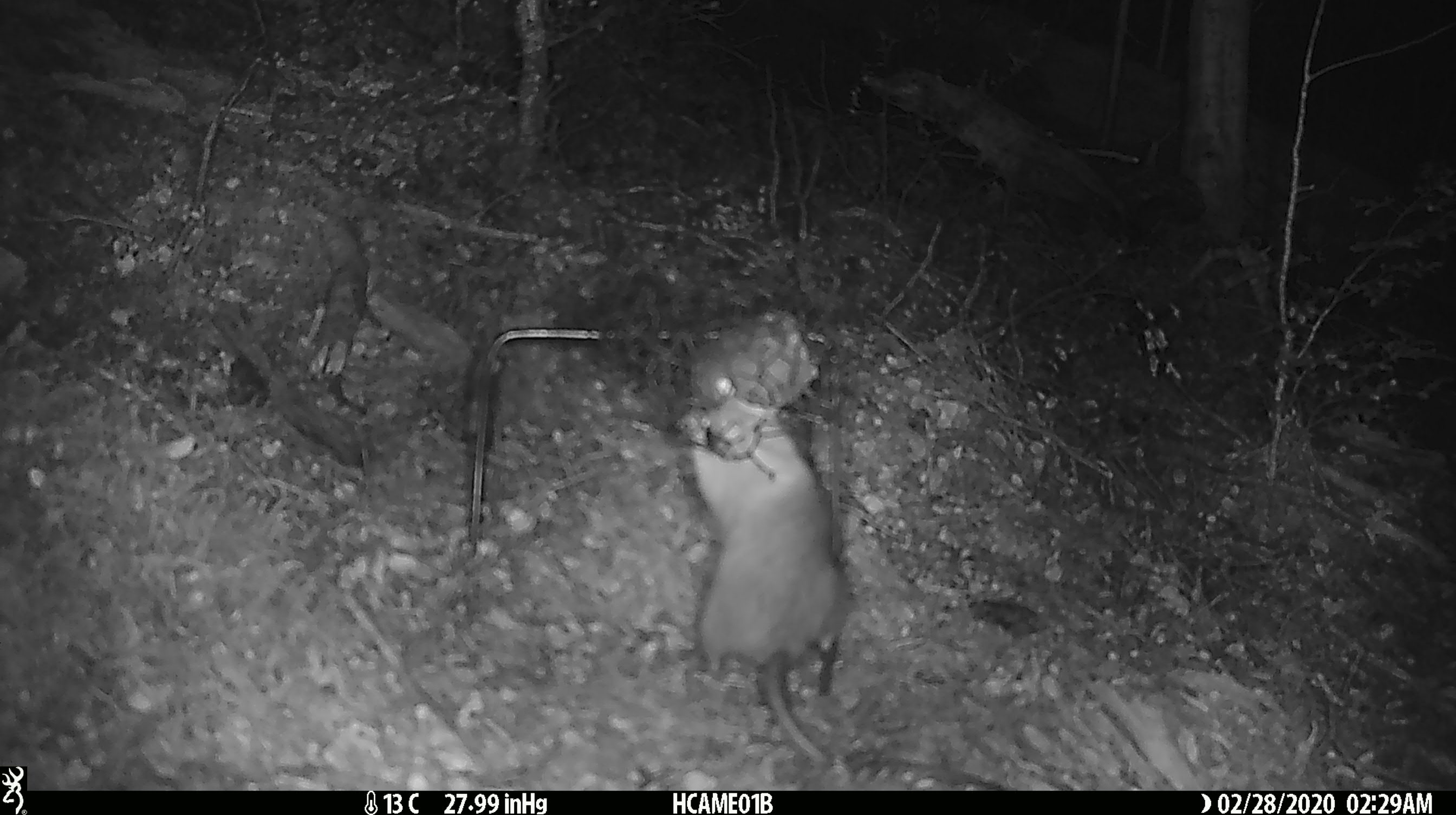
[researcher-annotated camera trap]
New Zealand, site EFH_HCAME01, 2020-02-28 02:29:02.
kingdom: Animalia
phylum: Chordata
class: Mammalia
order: Rodentia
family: Muridae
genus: Rattus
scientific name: Rattus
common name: rat